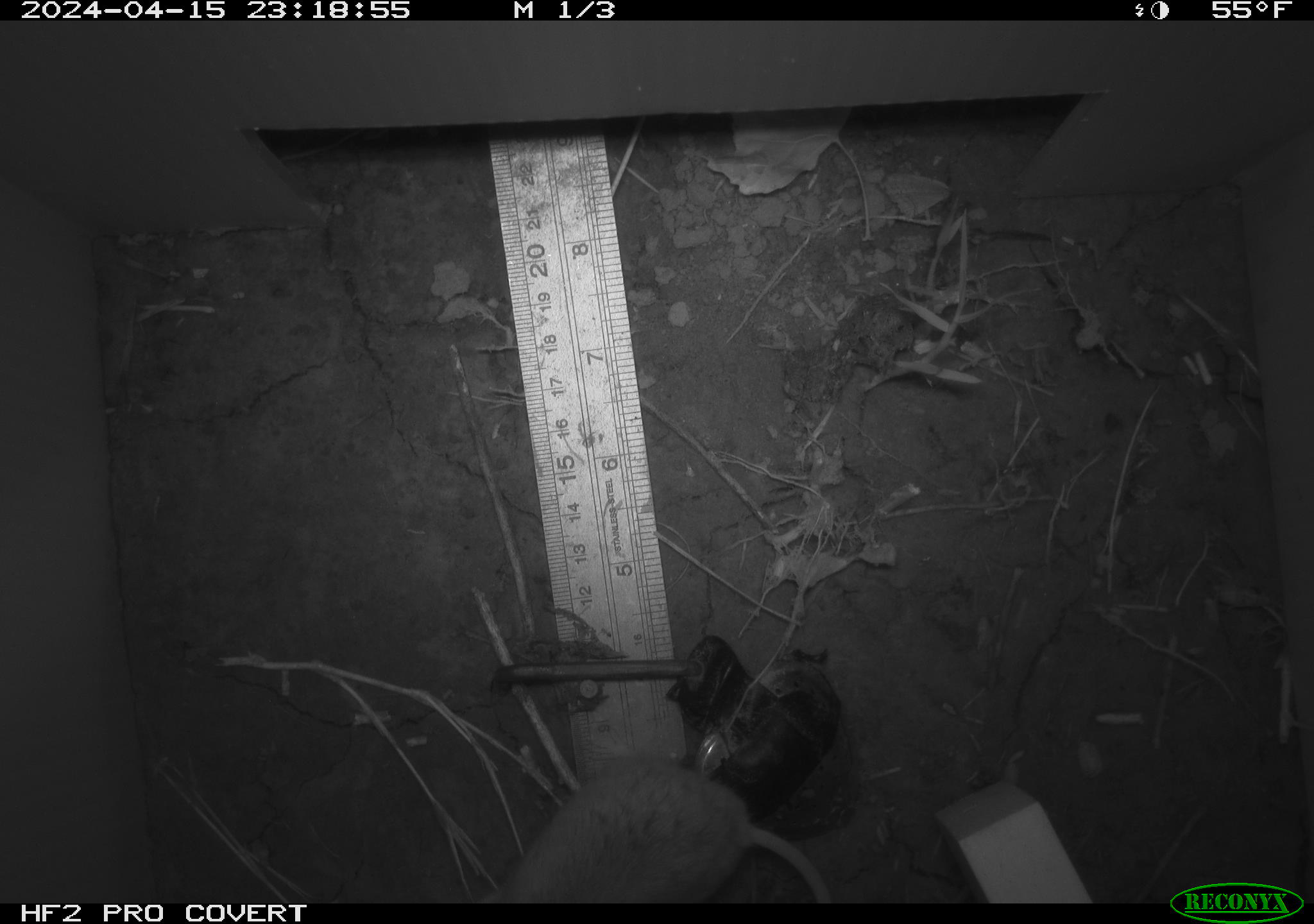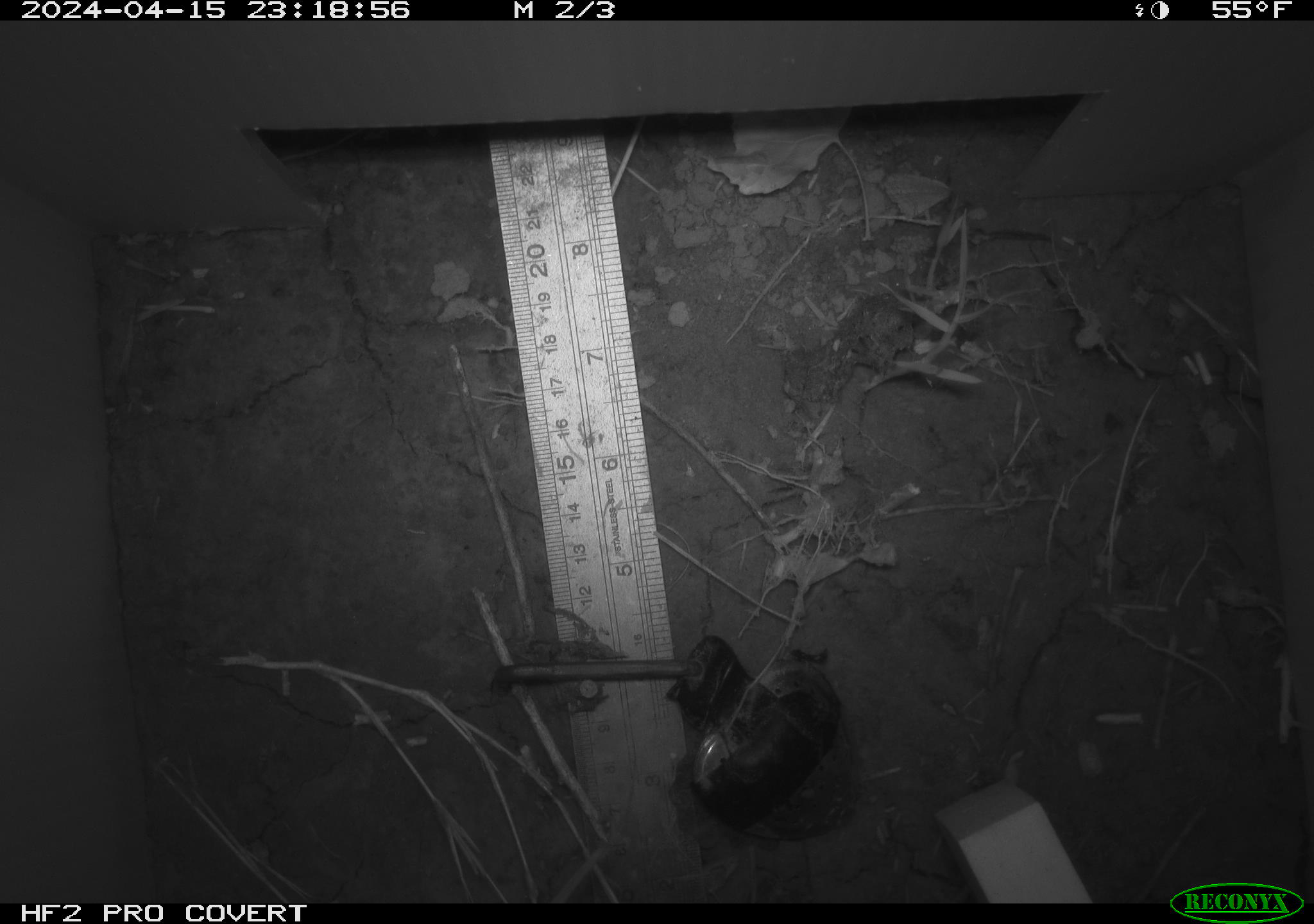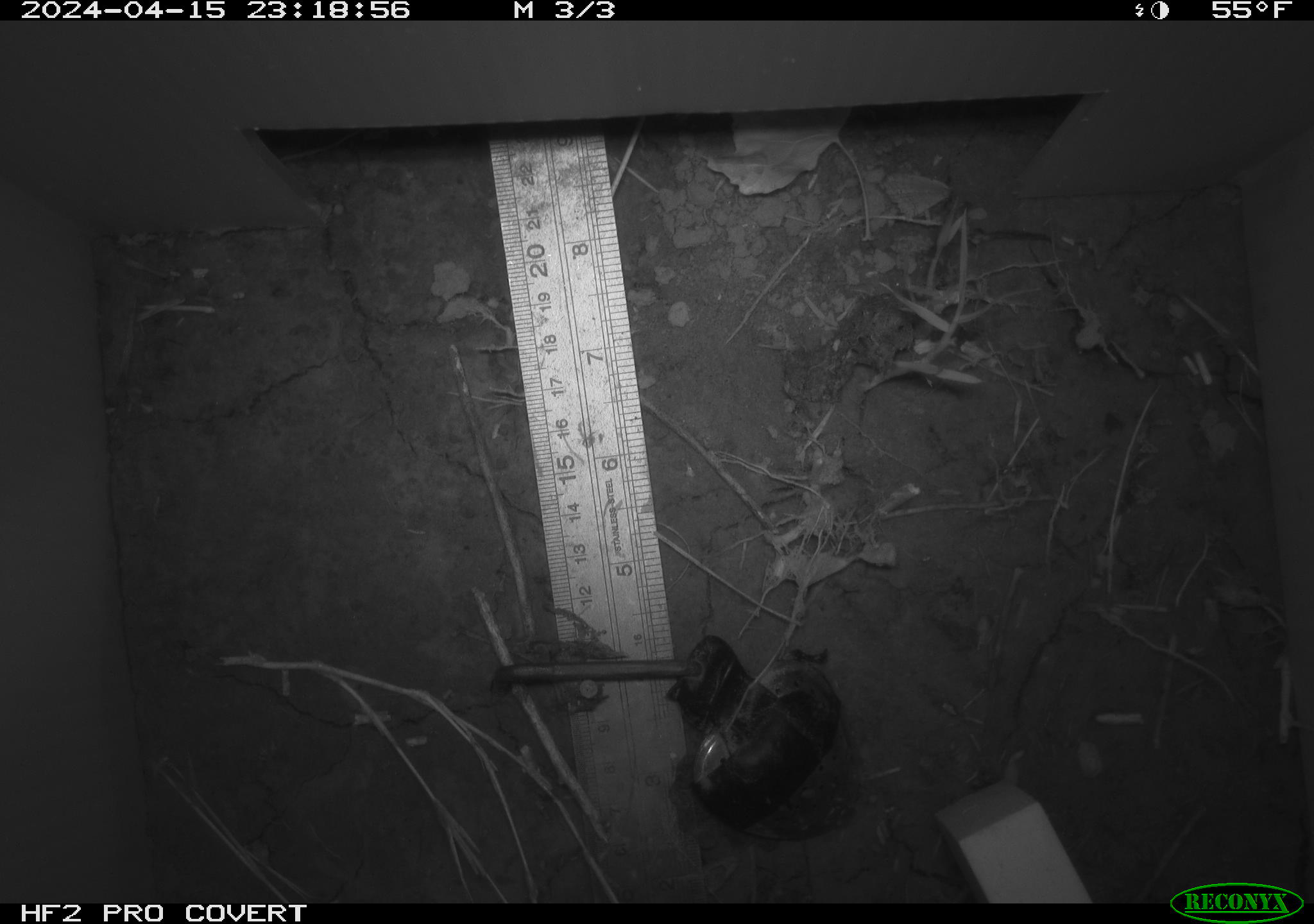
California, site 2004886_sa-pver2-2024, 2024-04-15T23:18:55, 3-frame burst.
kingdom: Animalia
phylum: Chordata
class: Mammalia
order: Rodentia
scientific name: Rodentia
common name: mouse species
Mouse species (Rodentia).